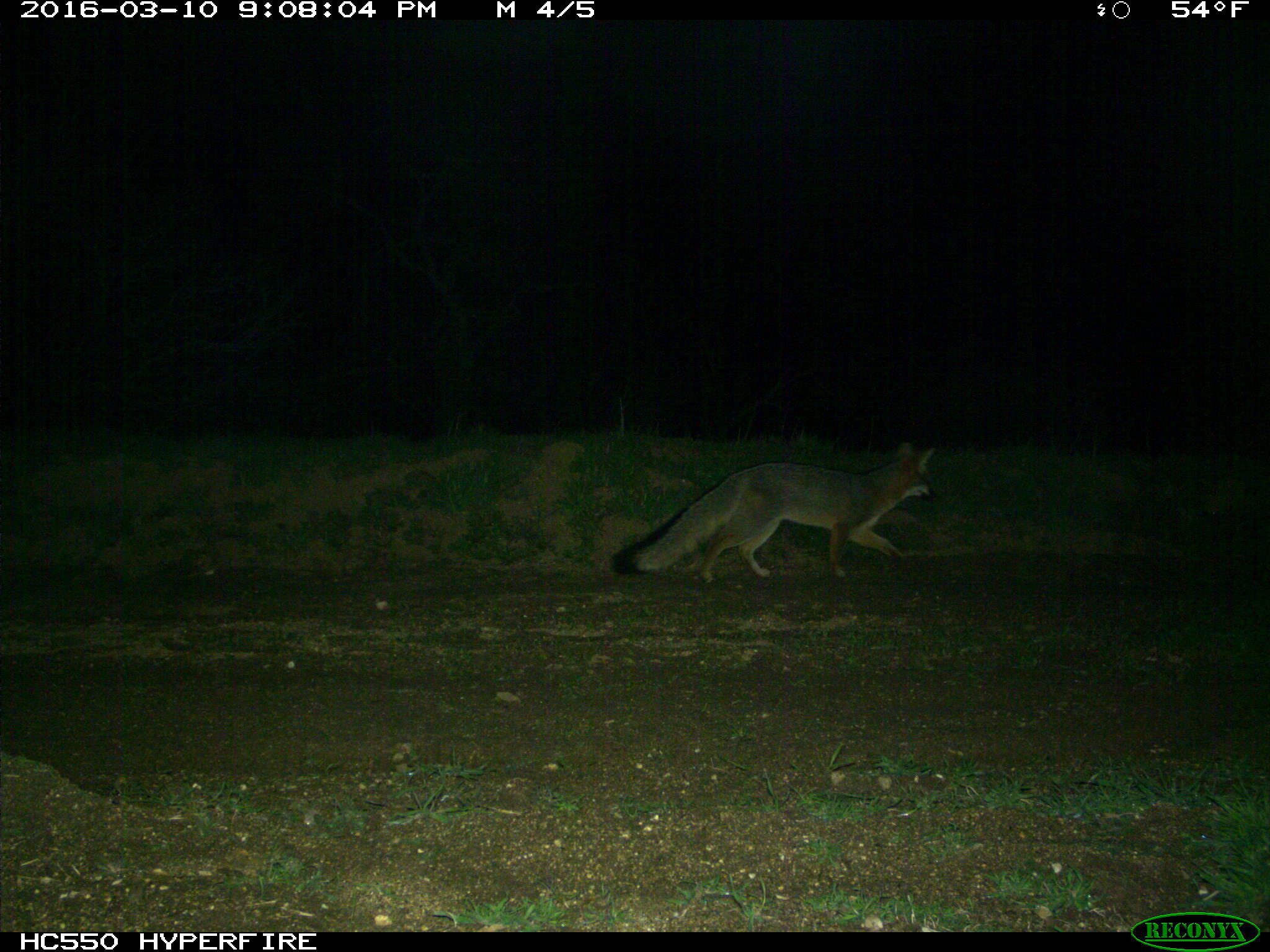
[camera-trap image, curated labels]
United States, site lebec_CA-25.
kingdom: Animalia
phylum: Chordata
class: Mammalia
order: Carnivora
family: Canidae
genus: Urocyon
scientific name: Urocyon cinereoargenteus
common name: gray fox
Urocyon cinereoargenteus (gray fox).